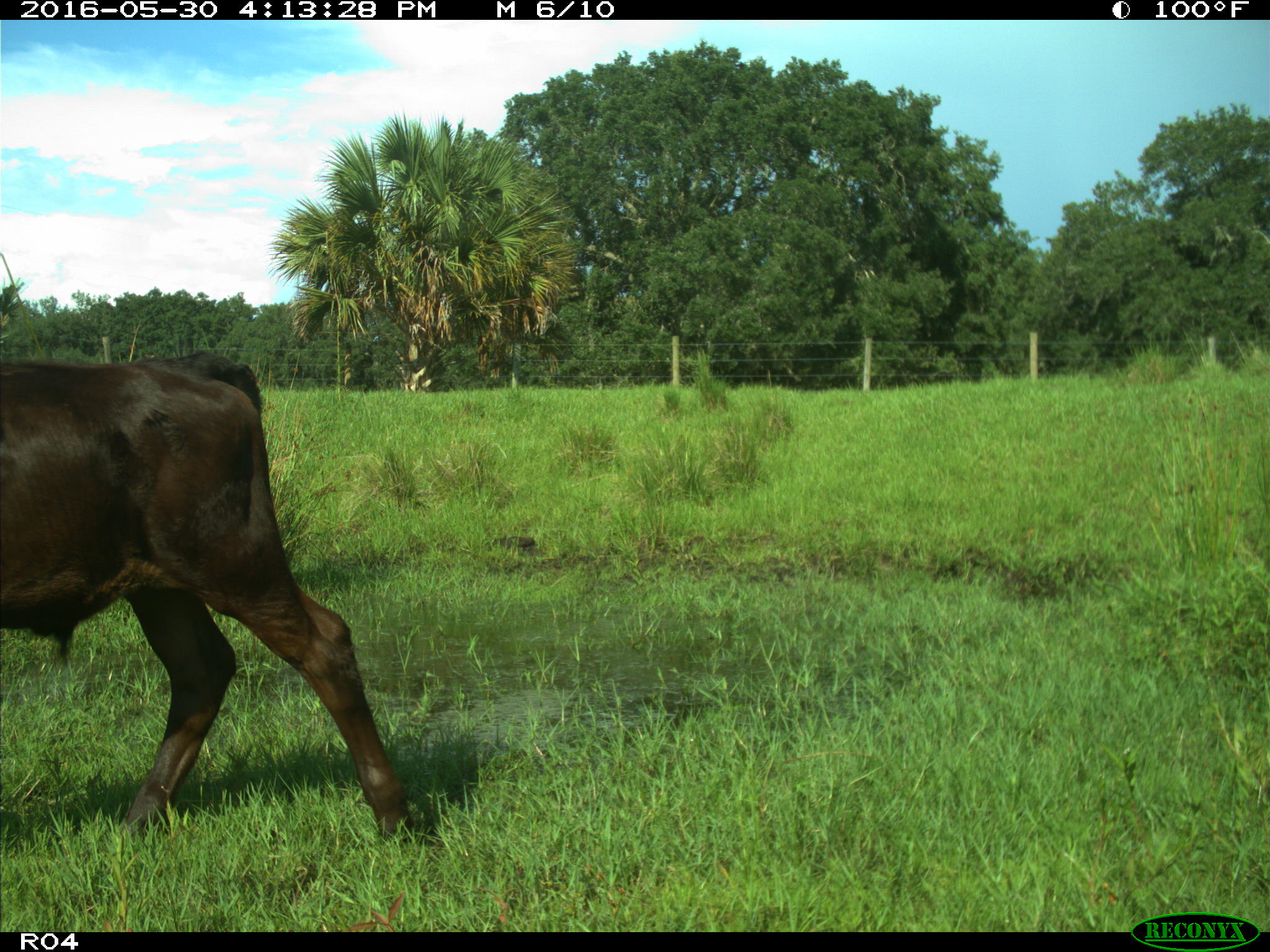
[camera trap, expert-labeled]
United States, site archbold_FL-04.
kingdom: Animalia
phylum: Chordata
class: Mammalia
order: Artiodactyla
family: Bovidae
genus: Bos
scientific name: Bos taurus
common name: domestic cow